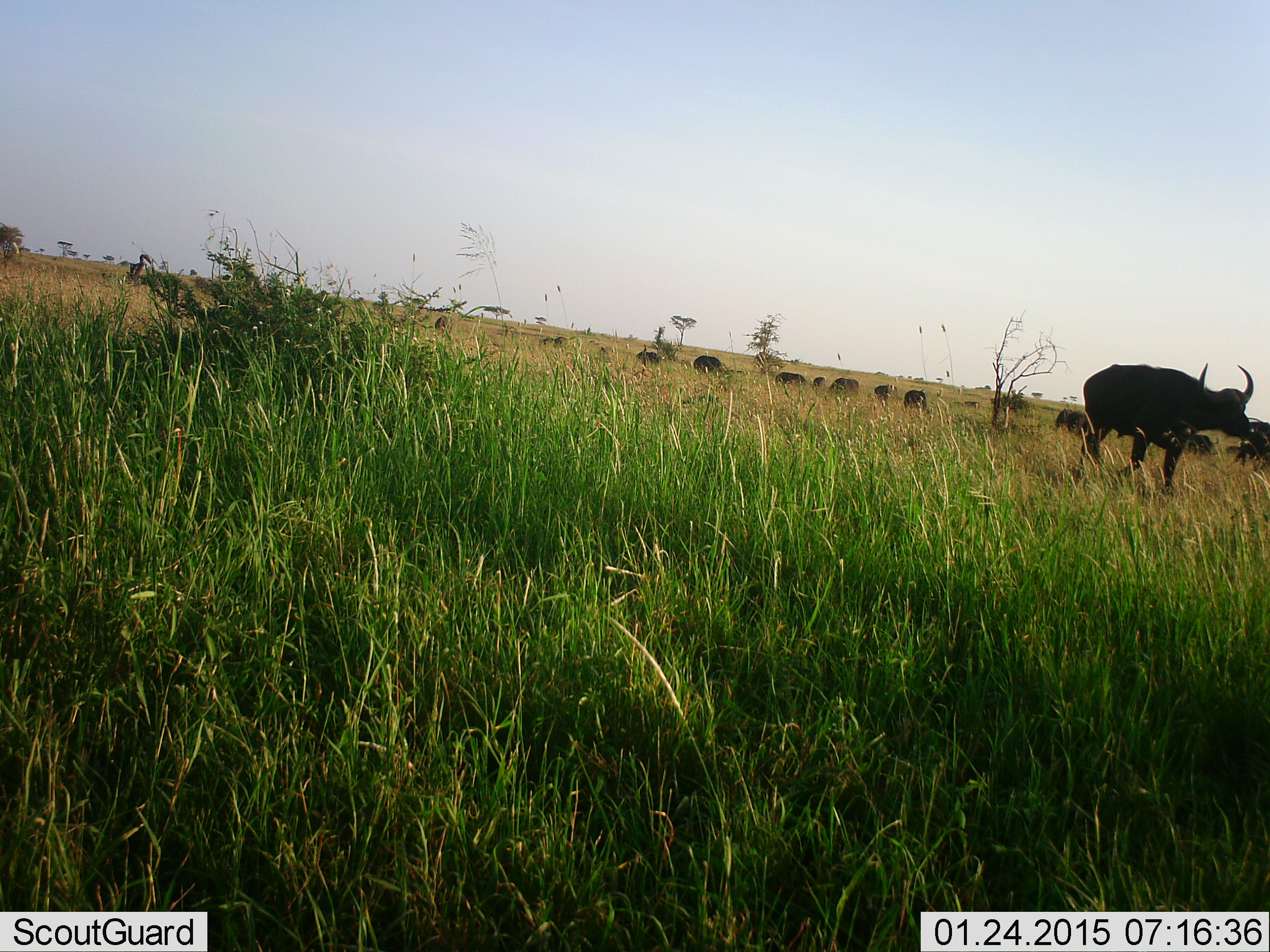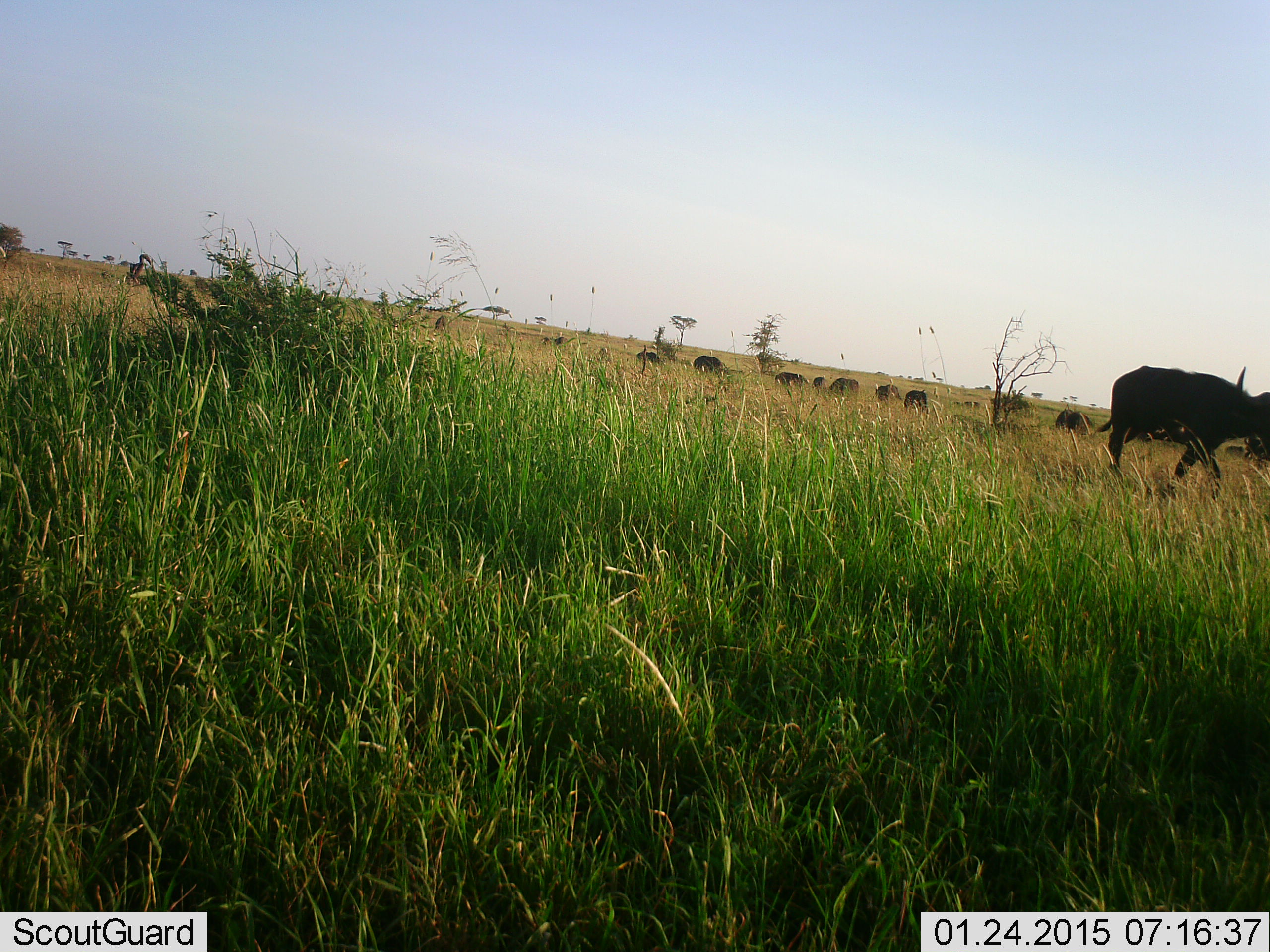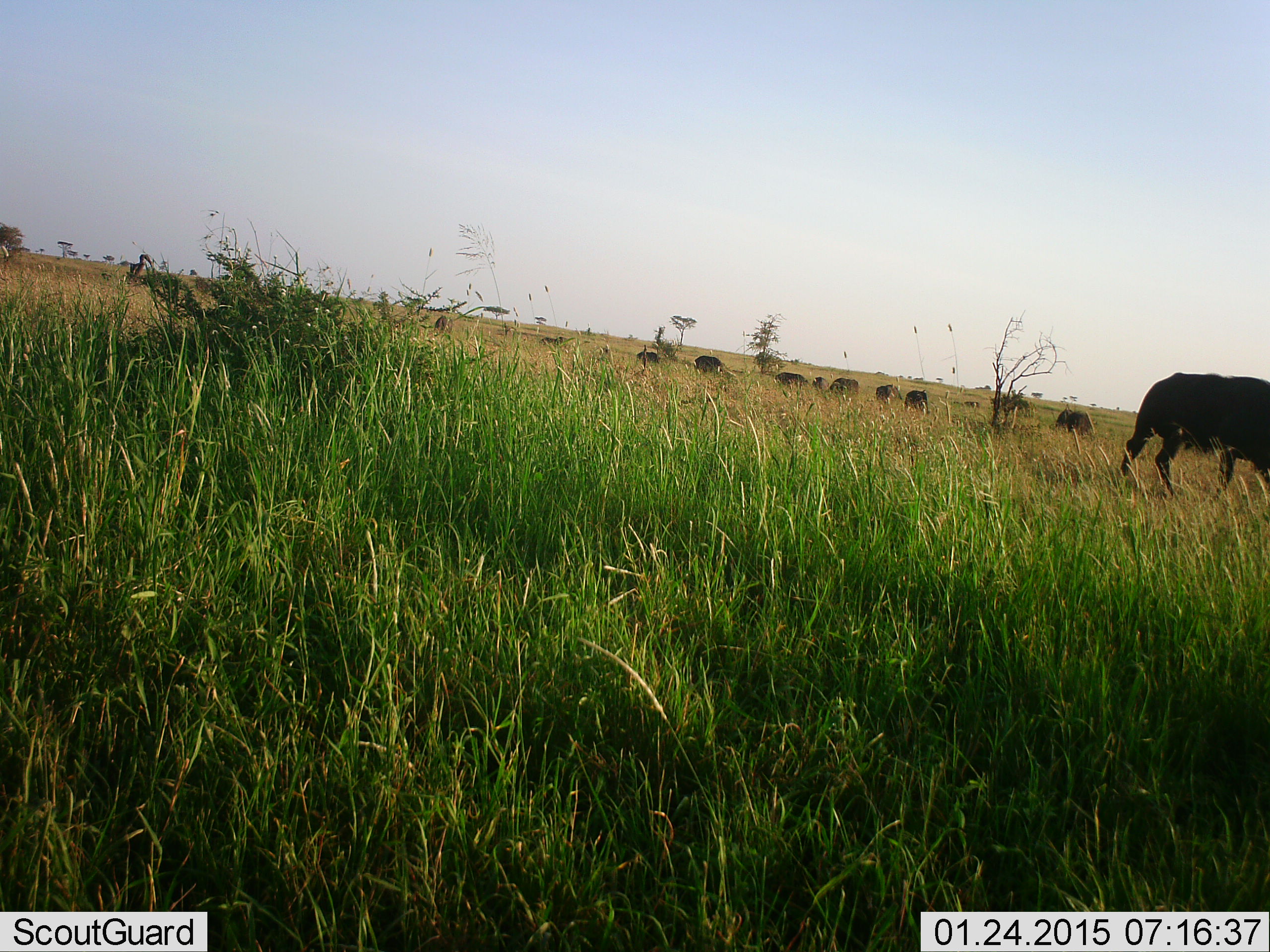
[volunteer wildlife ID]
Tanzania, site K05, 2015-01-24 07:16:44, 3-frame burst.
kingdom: Animalia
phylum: Chordata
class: Mammalia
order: Artiodactyla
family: Bovidae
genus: Syncerus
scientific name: Syncerus caffer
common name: cape buffalo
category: buffalo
Buffalo (cape buffalo) (Syncerus caffer), count 11-50. Behavior (volunteer vote fractions): standing 40%, resting 0%, moving 90%, interacting 10%. Young present (vote fraction): 0%. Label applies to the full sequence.